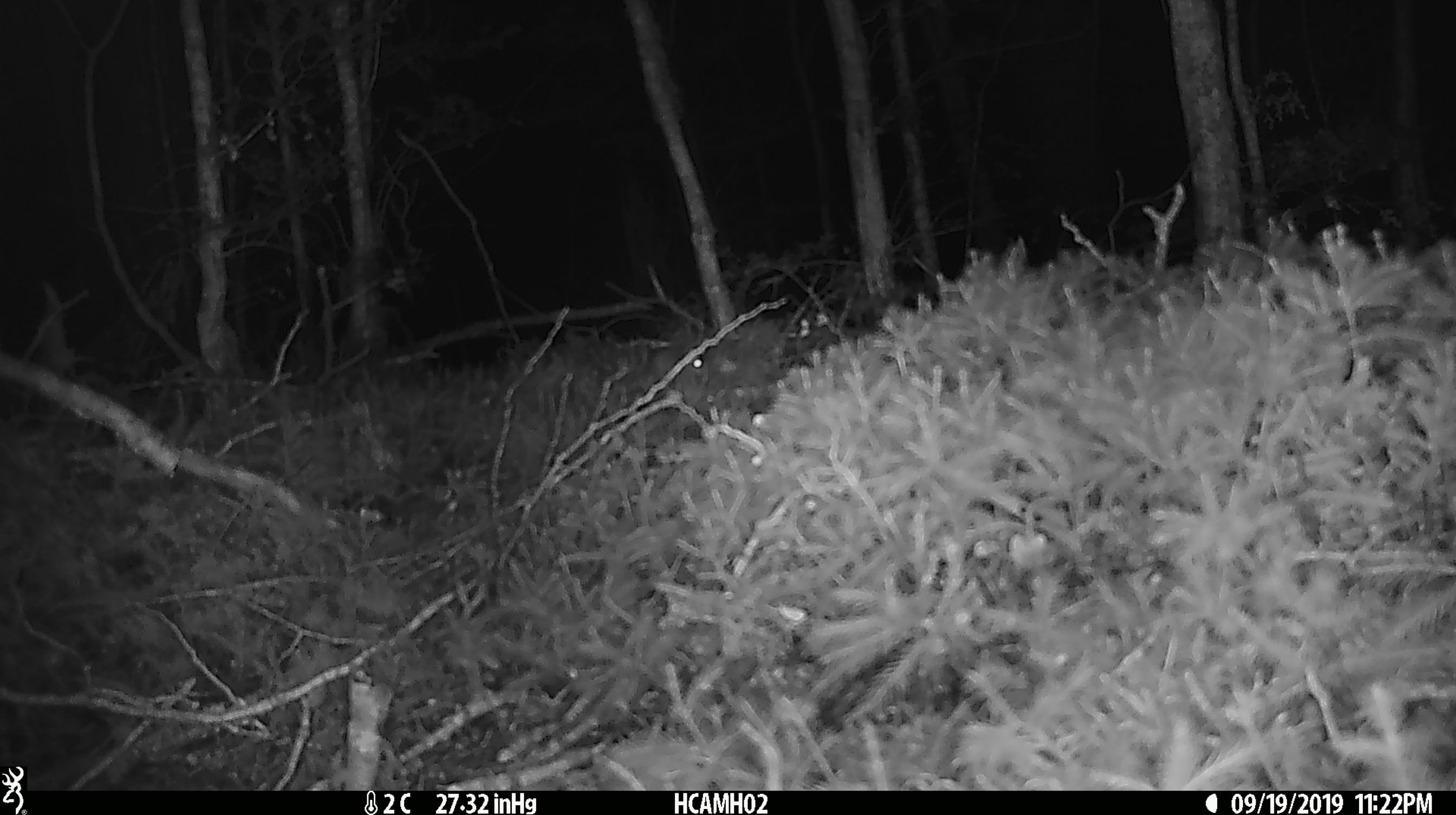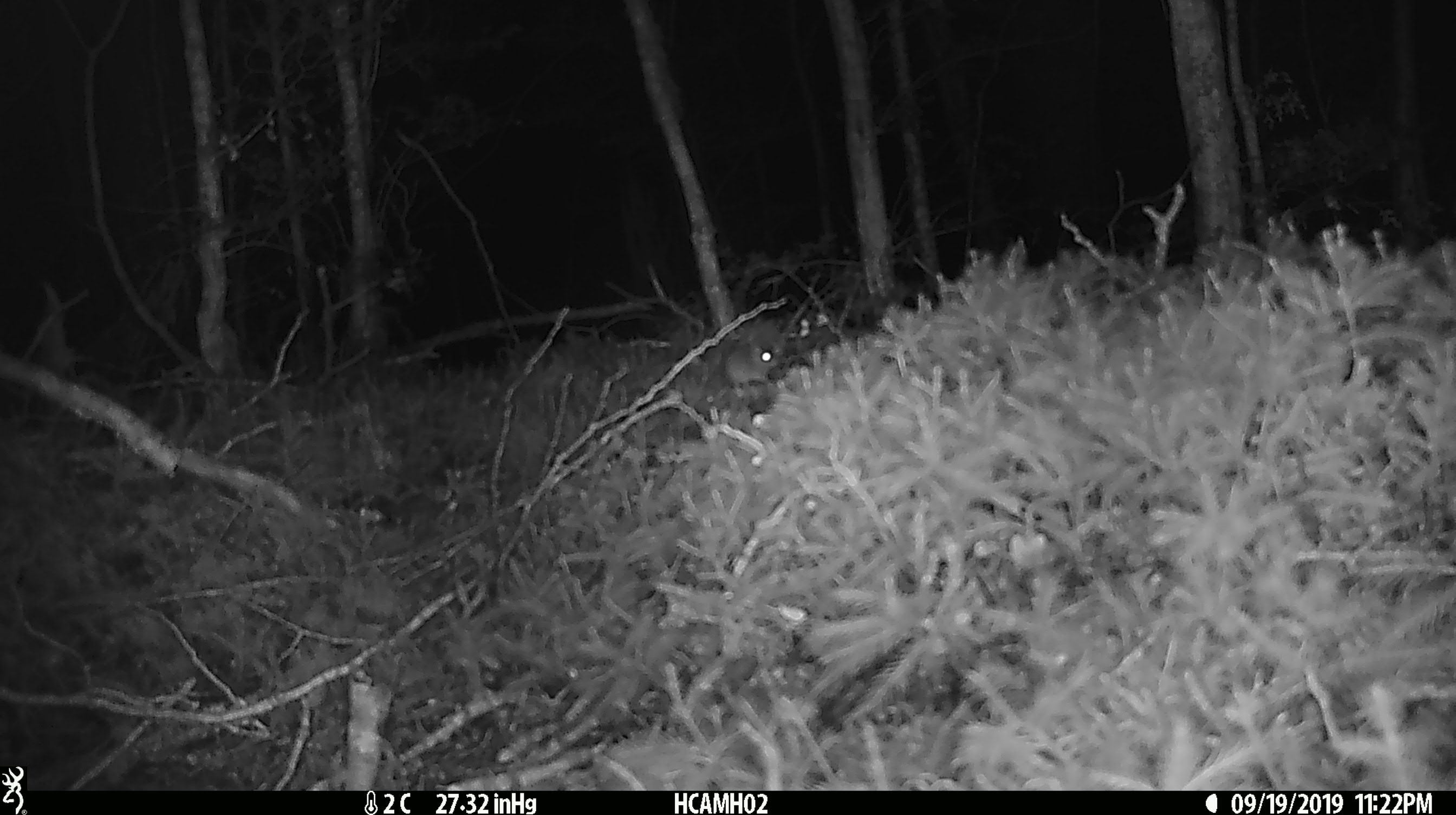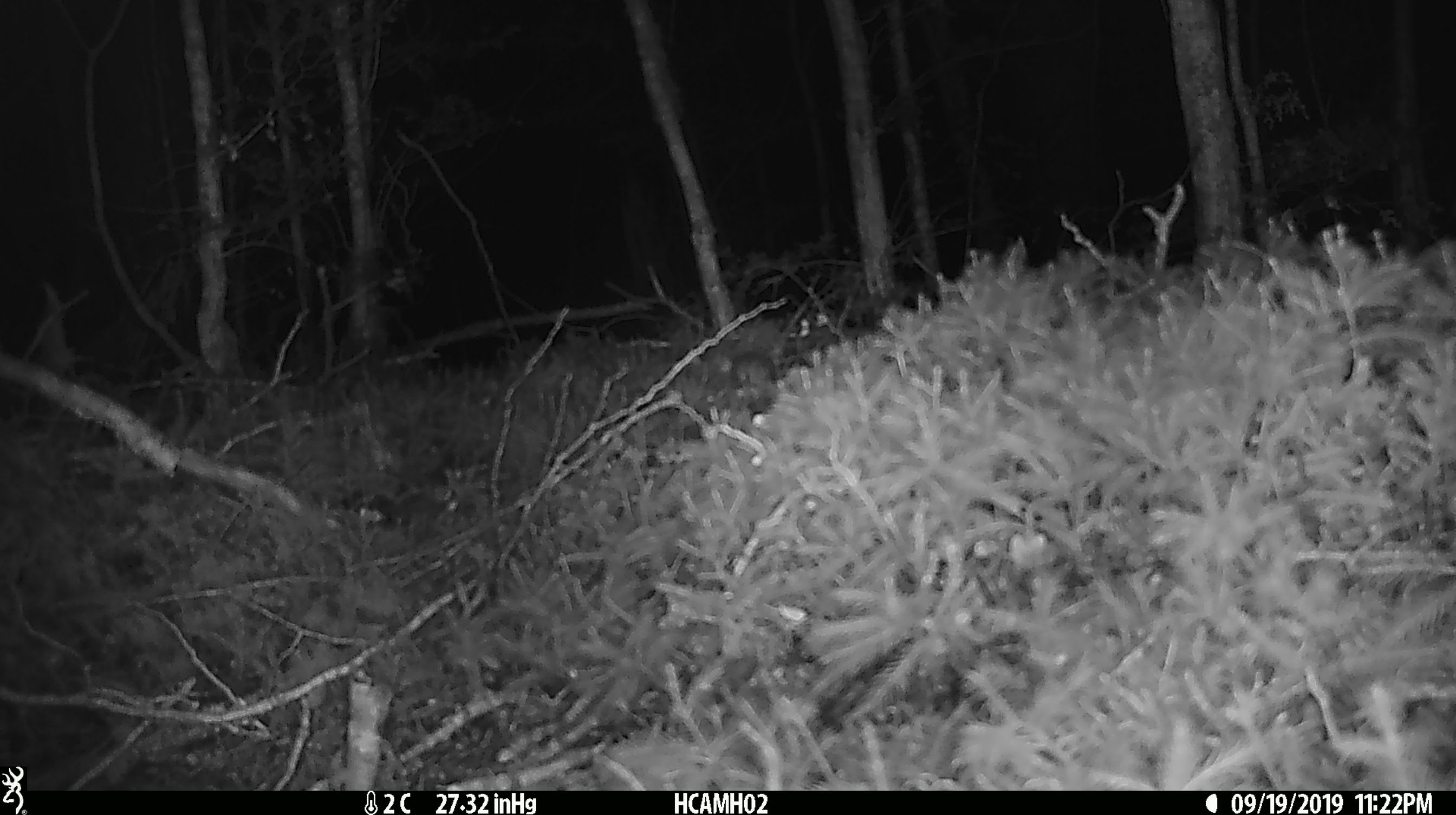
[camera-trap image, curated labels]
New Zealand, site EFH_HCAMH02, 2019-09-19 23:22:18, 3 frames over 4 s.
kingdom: Animalia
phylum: Chordata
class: Mammalia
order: Rodentia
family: Muridae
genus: Mus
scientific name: Mus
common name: mouse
Mouse (Mus).